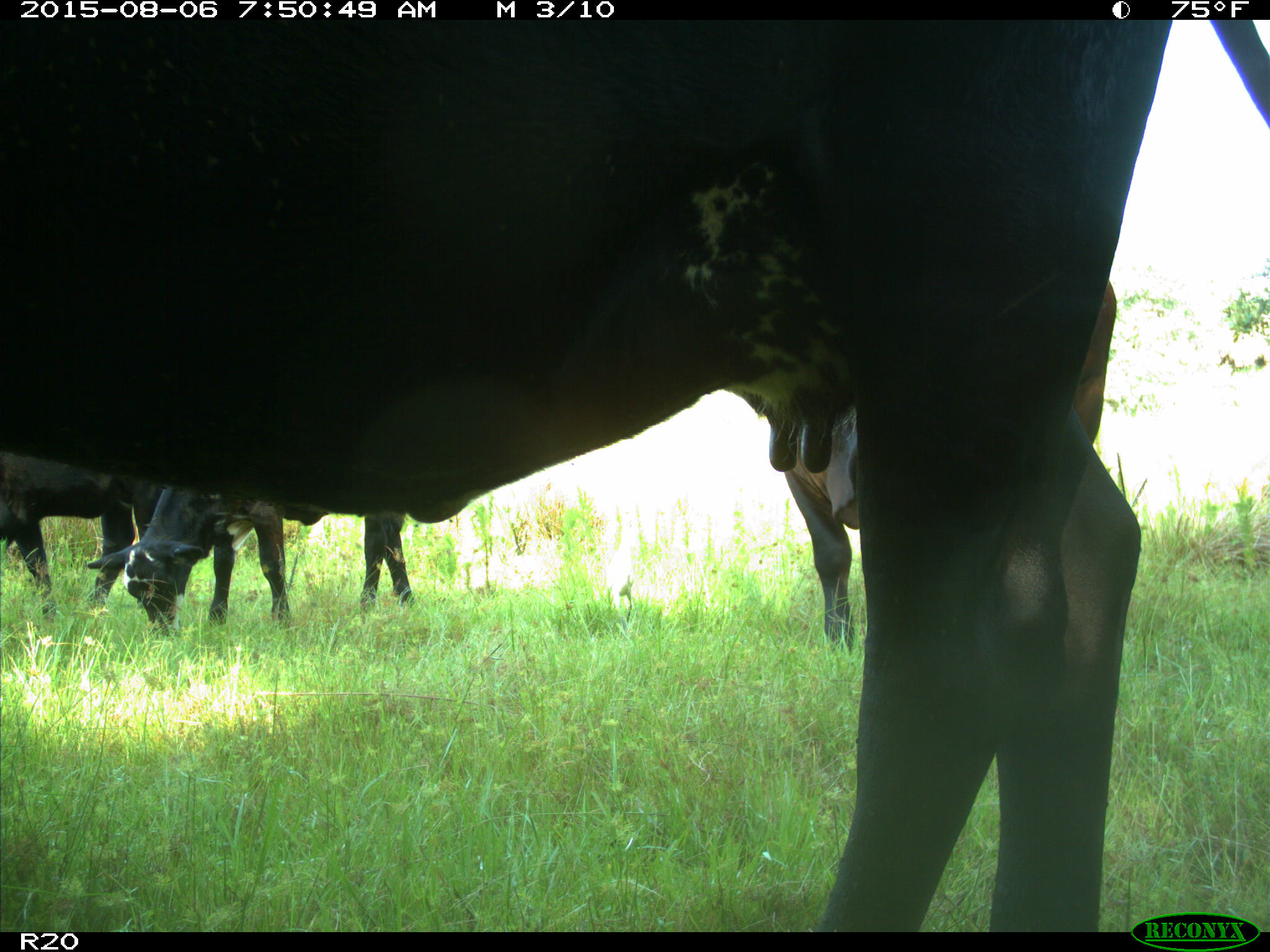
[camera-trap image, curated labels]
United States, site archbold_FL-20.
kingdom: Animalia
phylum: Chordata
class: Mammalia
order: Artiodactyla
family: Bovidae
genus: Bos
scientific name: Bos taurus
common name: domestic cow